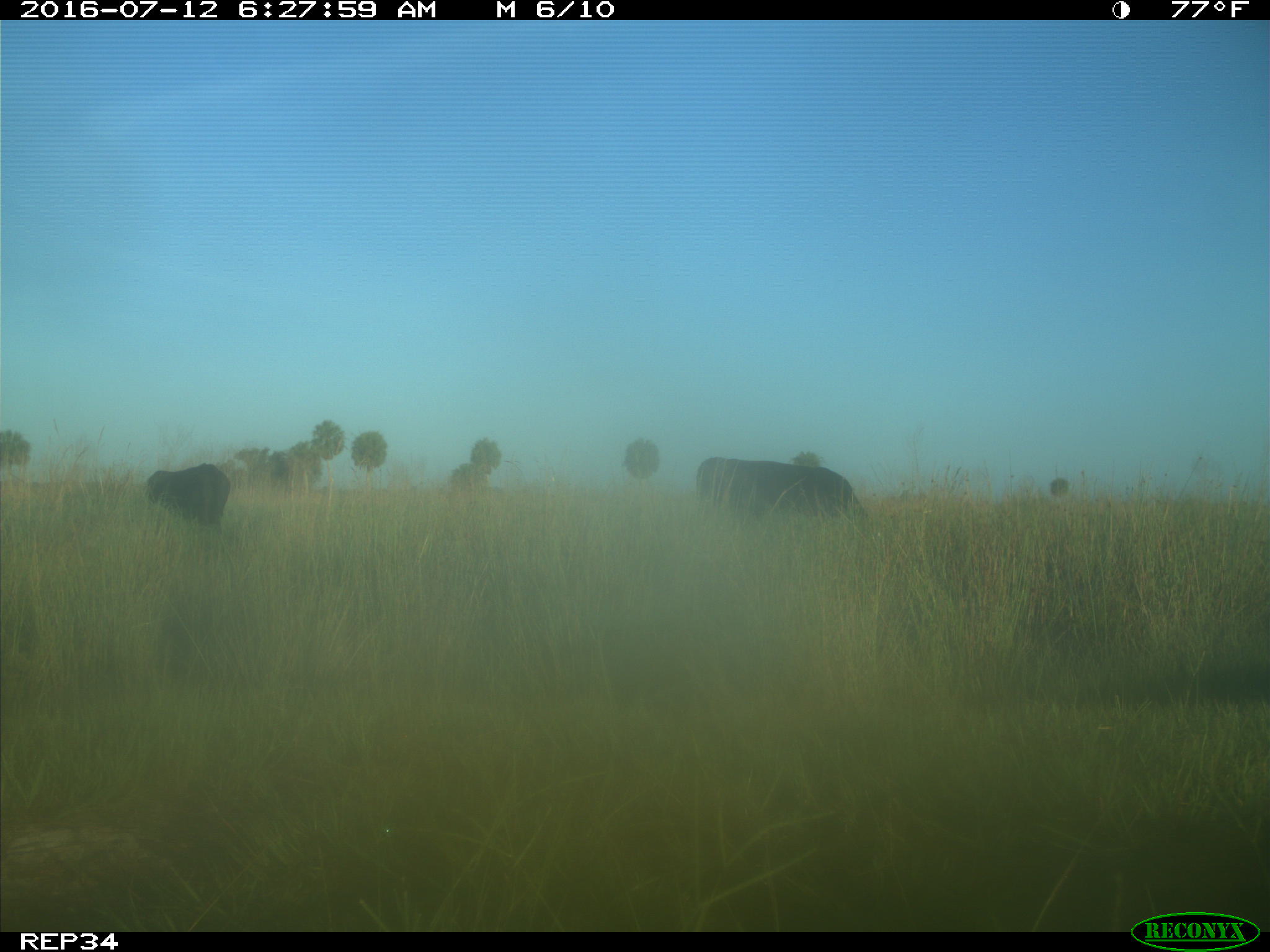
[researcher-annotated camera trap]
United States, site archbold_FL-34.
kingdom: Animalia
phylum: Chordata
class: Mammalia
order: Artiodactyla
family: Bovidae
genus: Bos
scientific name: Bos taurus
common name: domestic cow